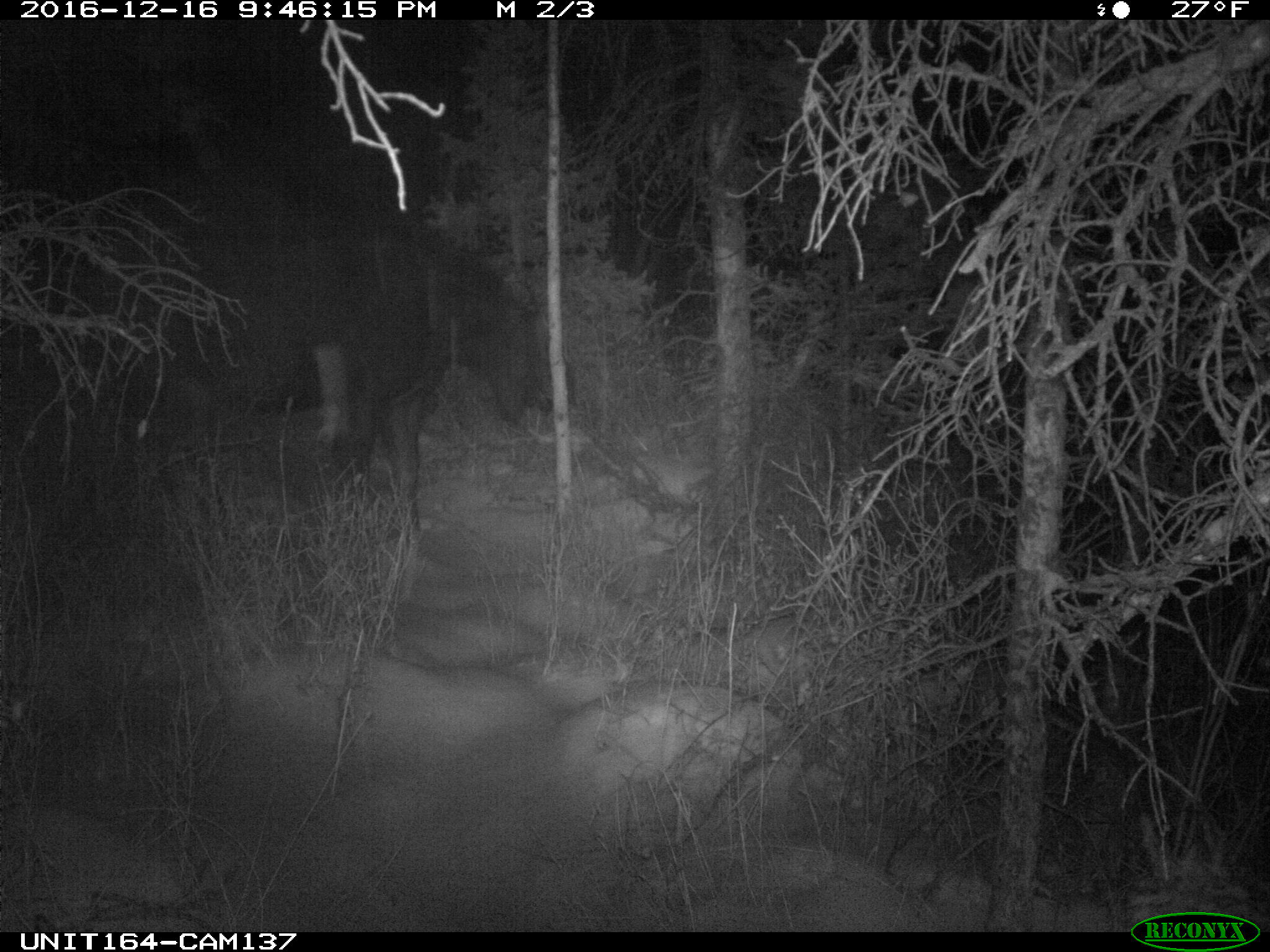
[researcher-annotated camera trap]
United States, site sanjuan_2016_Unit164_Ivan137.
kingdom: Animalia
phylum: Chordata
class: Mammalia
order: Artiodactyla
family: Cervidae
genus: Alces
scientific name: Alces alces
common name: moose